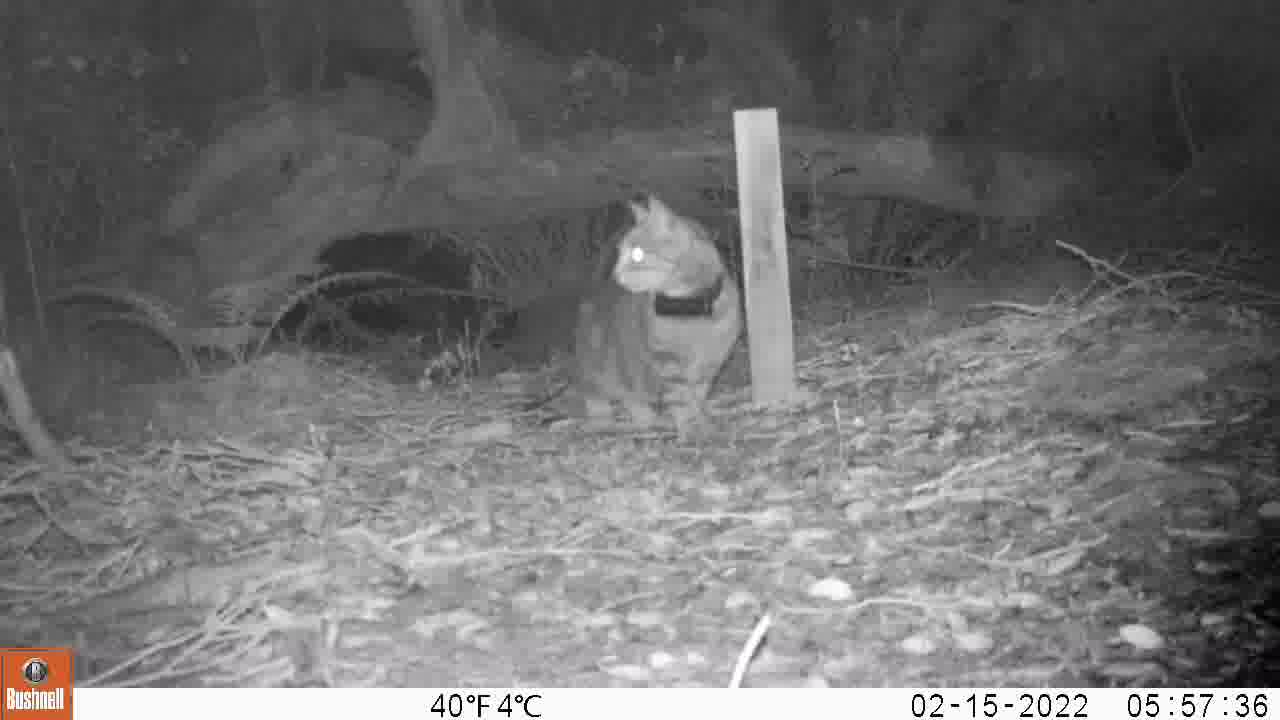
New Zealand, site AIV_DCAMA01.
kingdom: Animalia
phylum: Chordata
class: Mammalia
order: Carnivora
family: Felidae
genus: Felis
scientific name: Felis catus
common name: domestic cat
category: cat